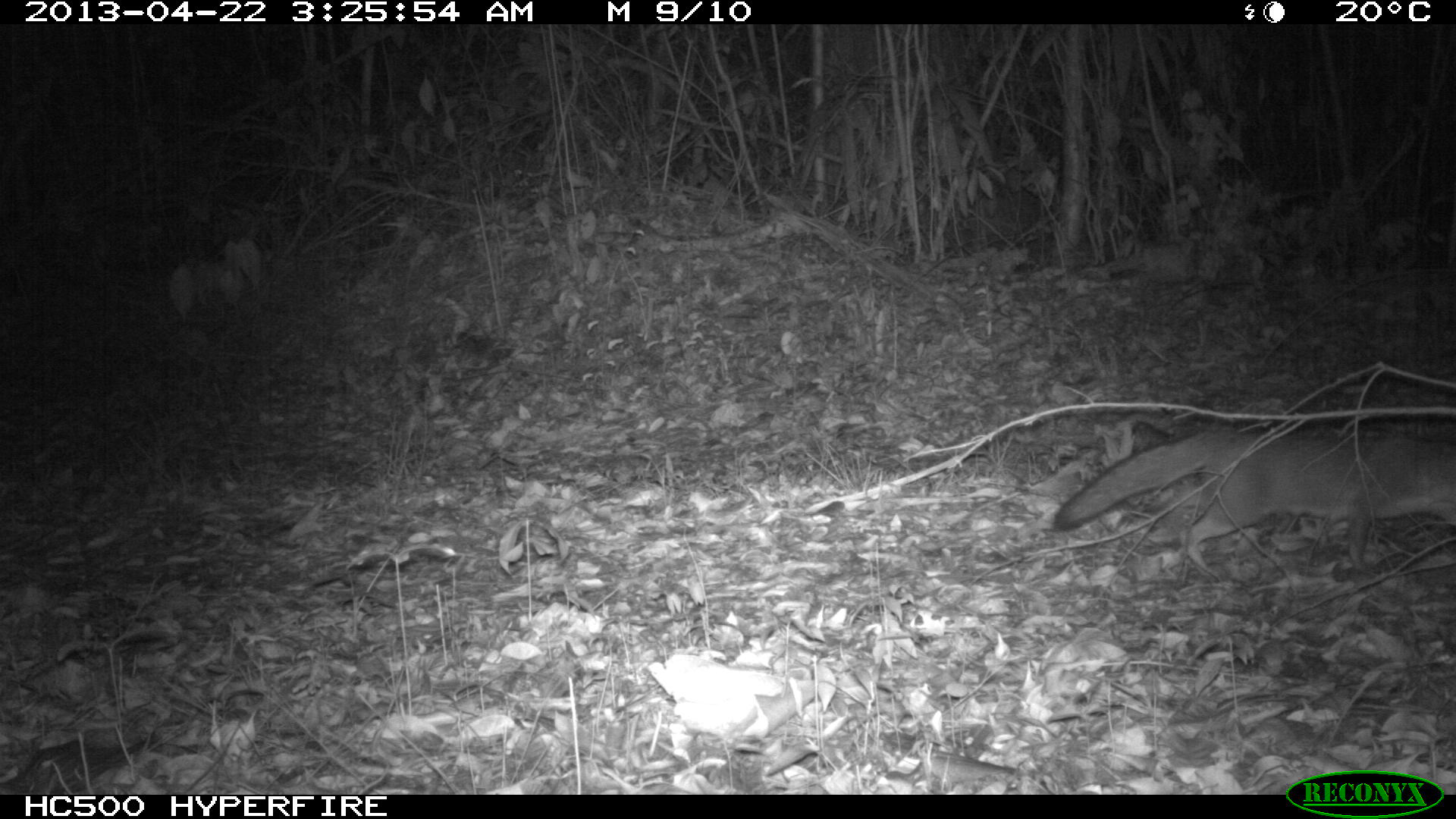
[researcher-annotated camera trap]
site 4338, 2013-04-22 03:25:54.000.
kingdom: Animalia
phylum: Chordata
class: Mammalia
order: Carnivora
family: Canidae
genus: Urocyon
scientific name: Urocyon cinereoargenteus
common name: gray fox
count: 1